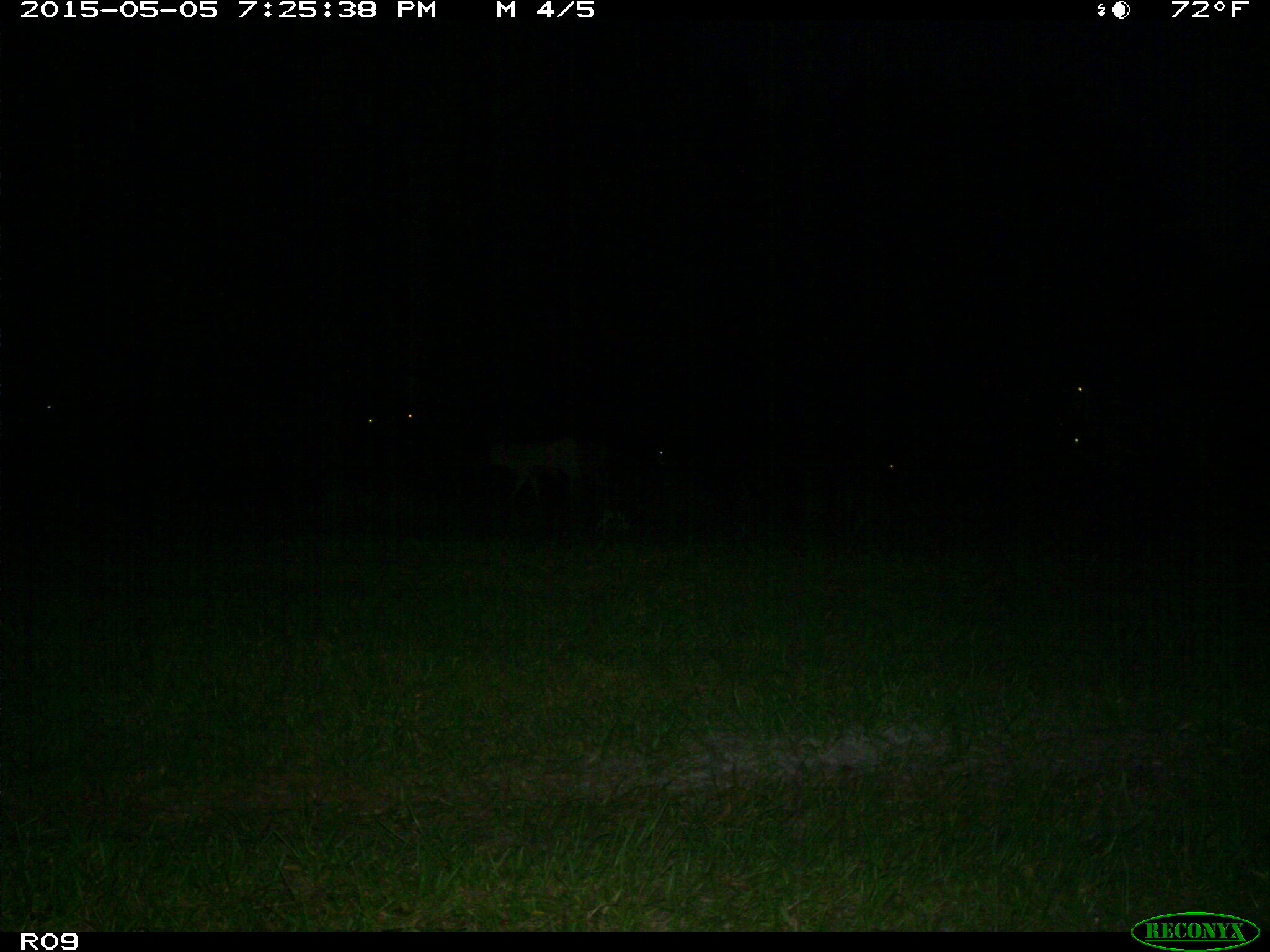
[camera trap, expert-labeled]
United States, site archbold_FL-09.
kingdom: Animalia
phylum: Chordata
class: Mammalia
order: Artiodactyla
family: Bovidae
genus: Bos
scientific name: Bos taurus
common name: domestic cow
Bos taurus (domestic cow).